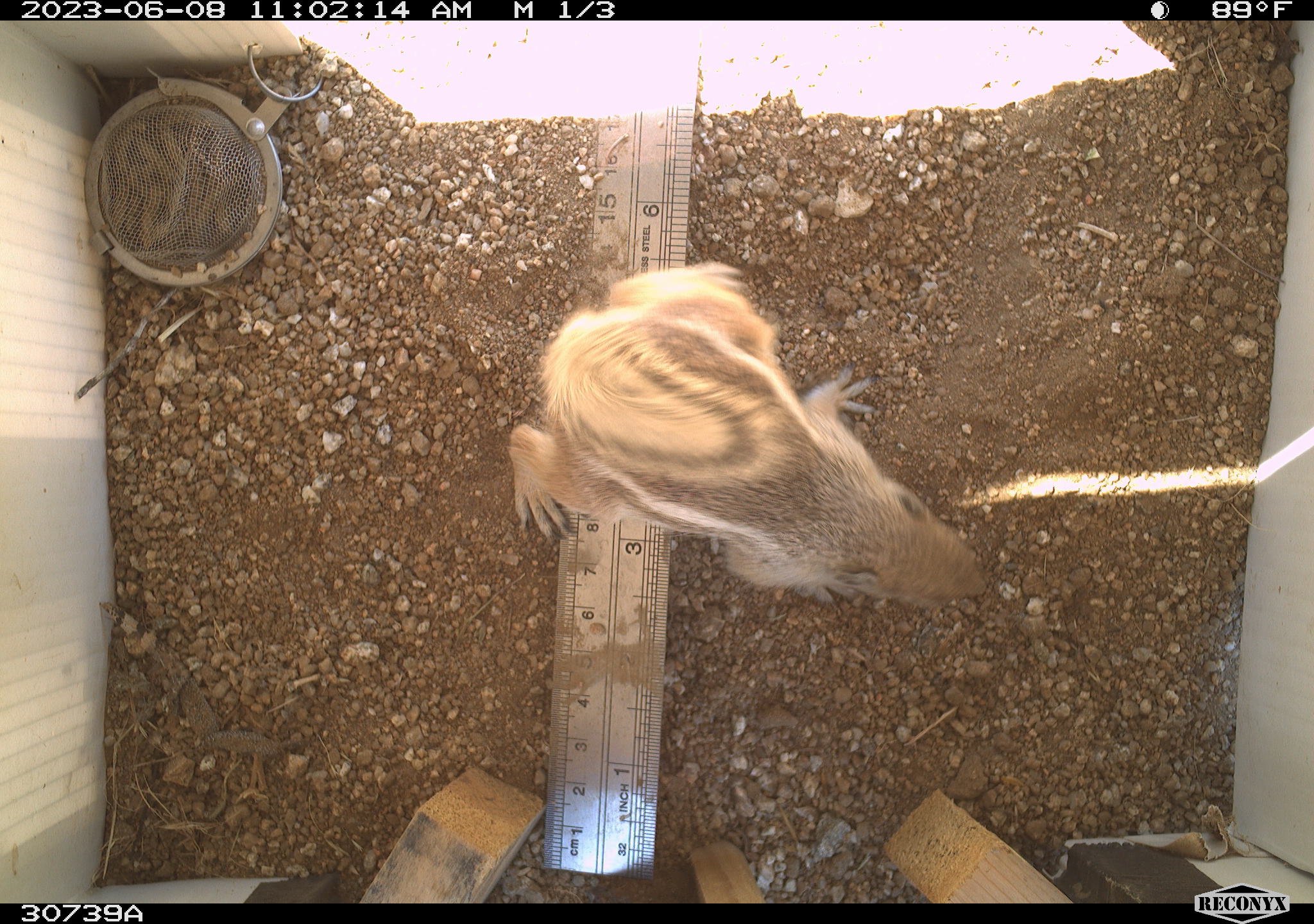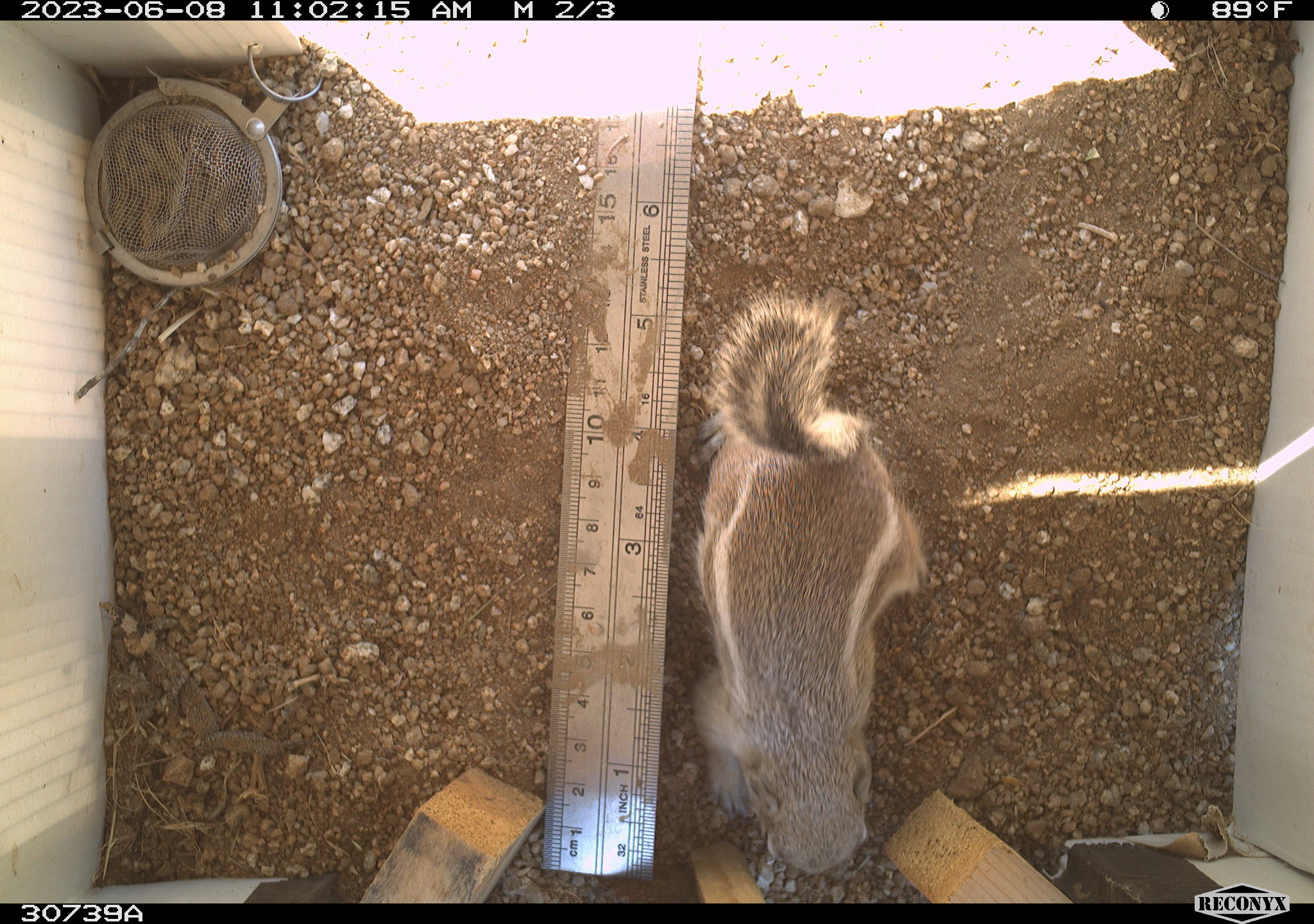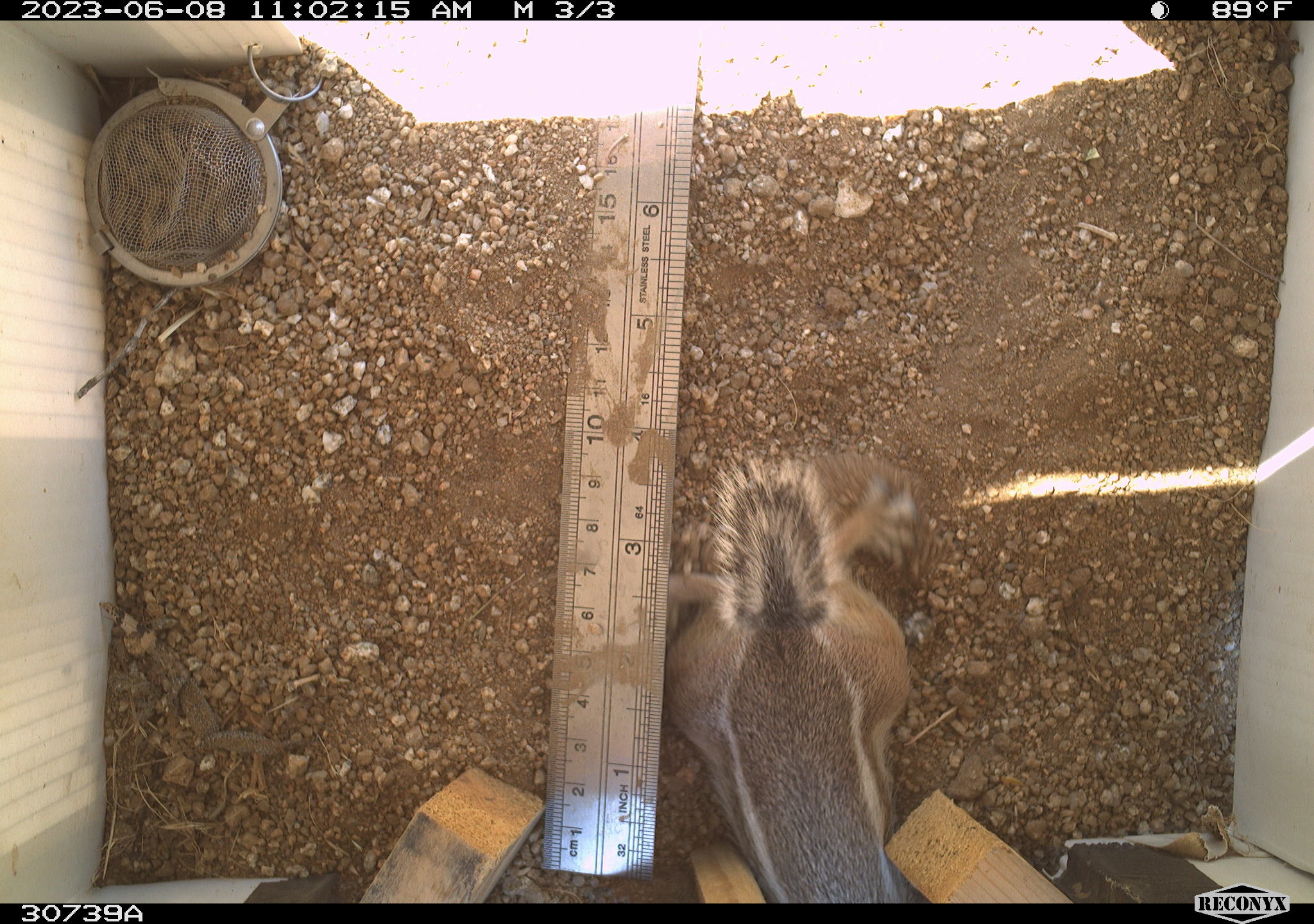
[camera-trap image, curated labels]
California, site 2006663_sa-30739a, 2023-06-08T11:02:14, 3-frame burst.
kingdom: Animalia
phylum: Chordata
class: Mammalia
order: Rodentia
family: Sciuridae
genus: Ammospermophilus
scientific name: Ammospermophilus leucurus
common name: white-tailed antelope squirrel